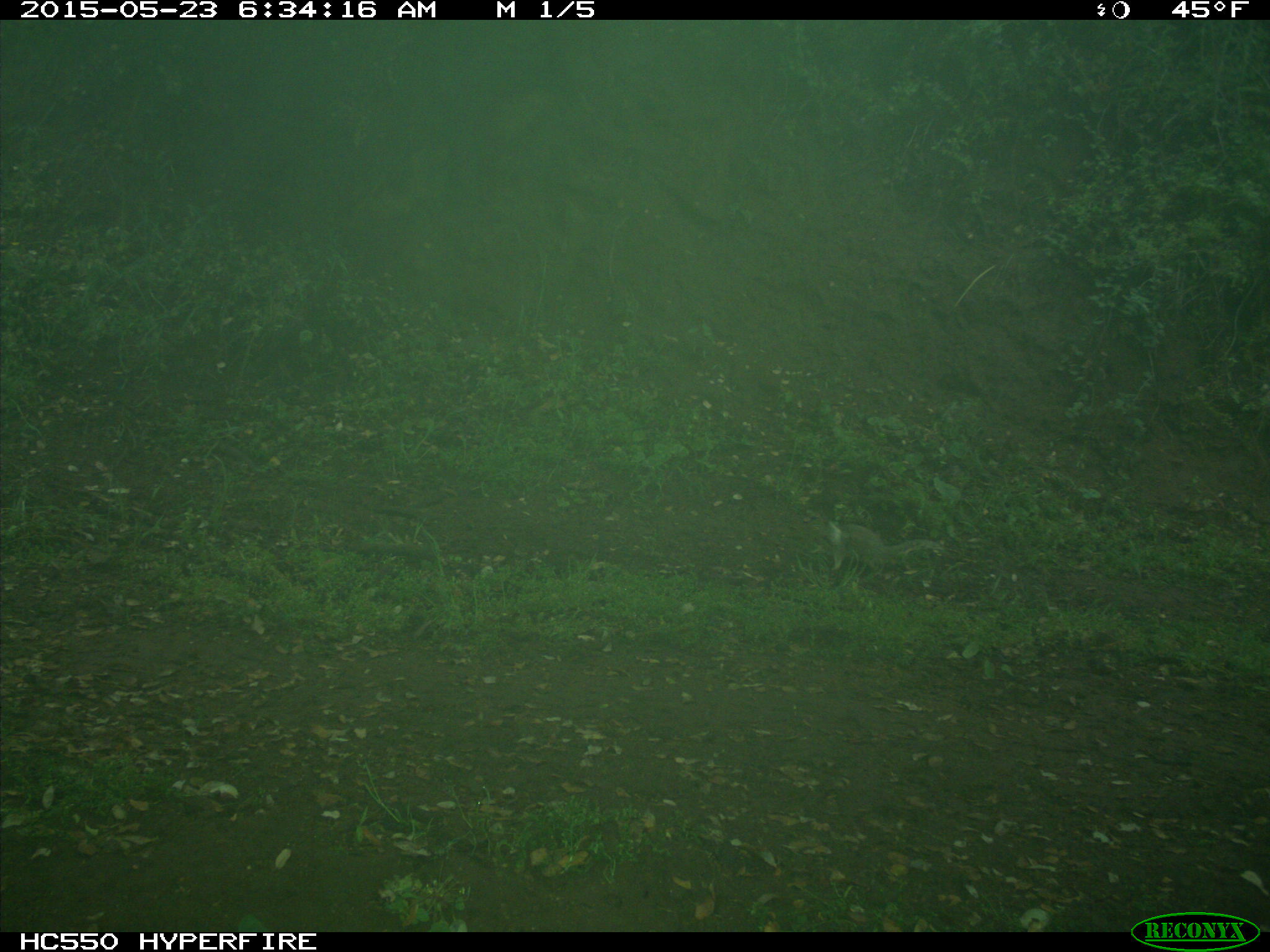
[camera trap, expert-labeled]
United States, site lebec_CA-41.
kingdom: Animalia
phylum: Chordata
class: Mammalia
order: Rodentia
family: Sciuridae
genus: Otospermophilus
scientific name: Otospermophilus beecheyi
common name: california ground squirrel